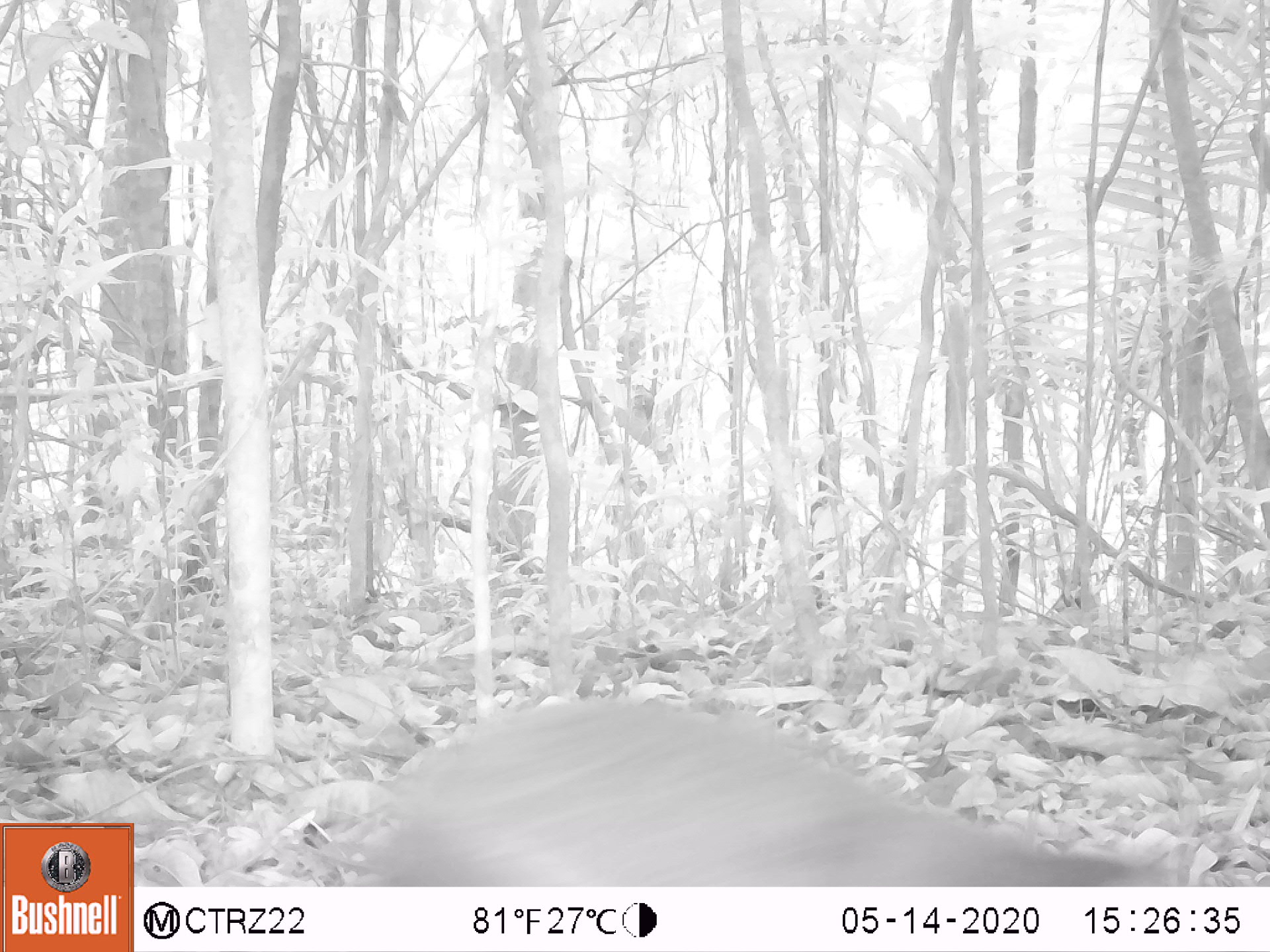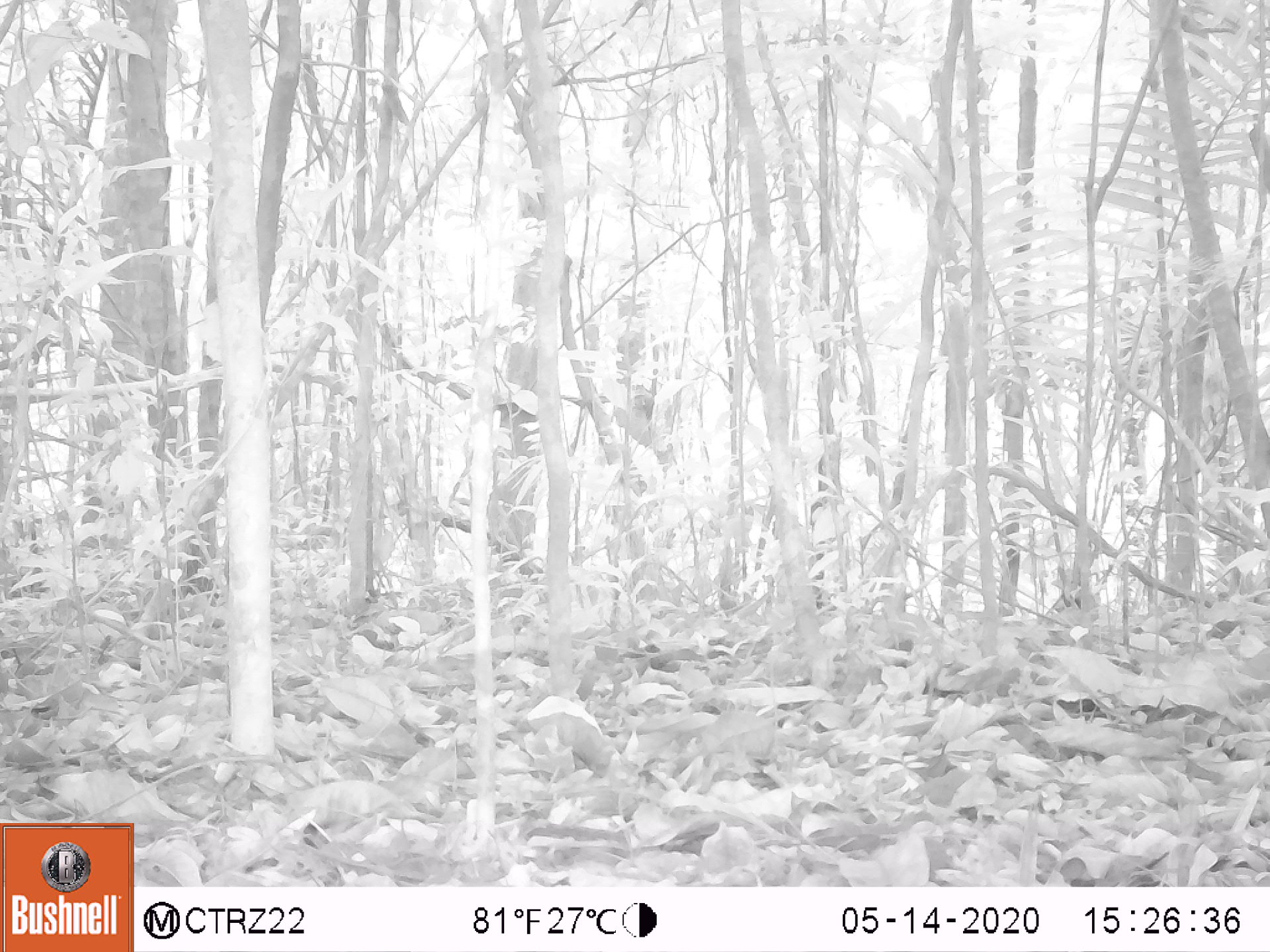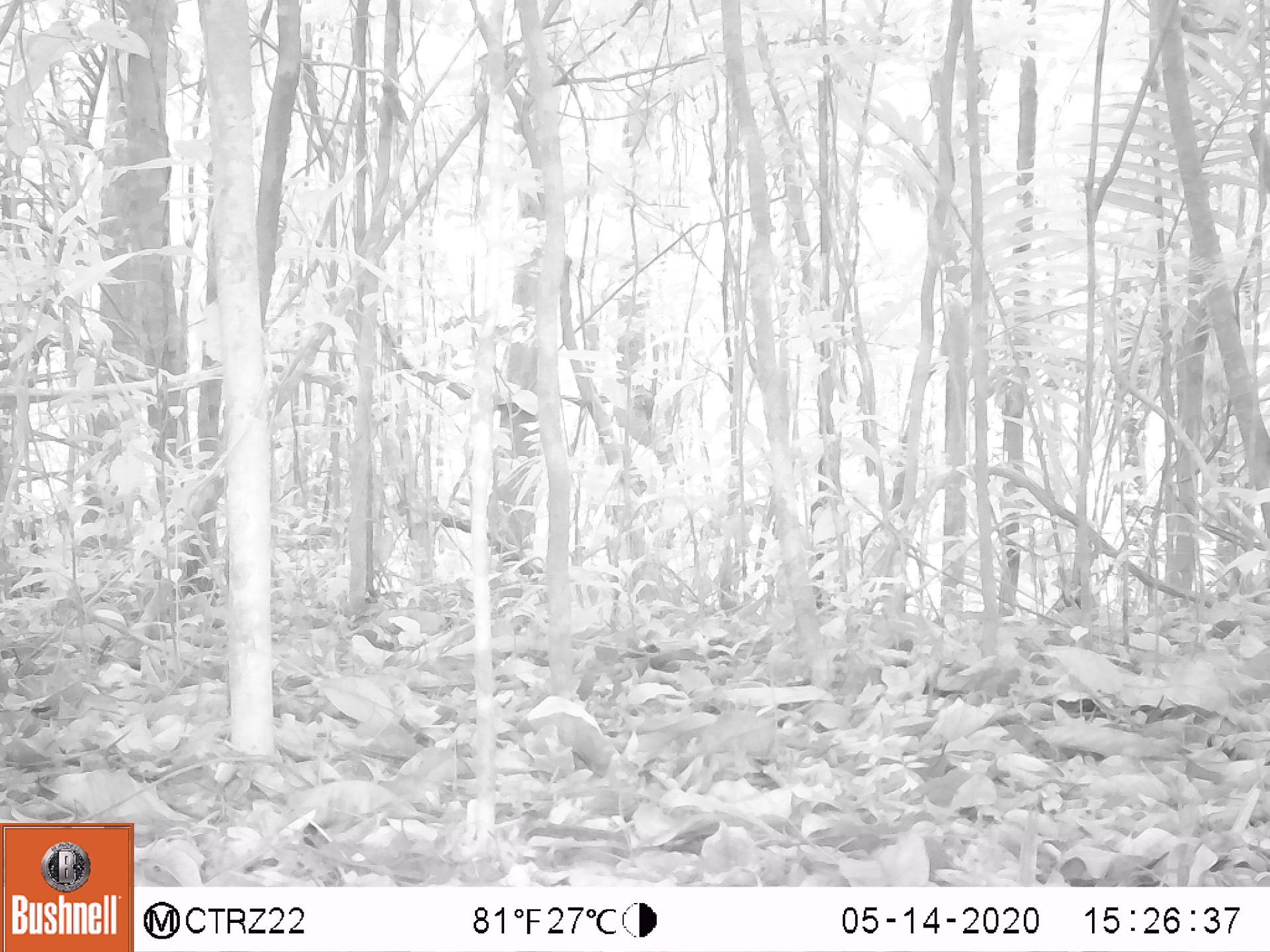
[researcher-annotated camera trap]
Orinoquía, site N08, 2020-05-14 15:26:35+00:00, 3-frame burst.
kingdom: Animalia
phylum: Chordata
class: Mammalia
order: Rodentia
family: Dasyproctidae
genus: Dasyprocta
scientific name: Dasyprocta fuliginosa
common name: black agouti